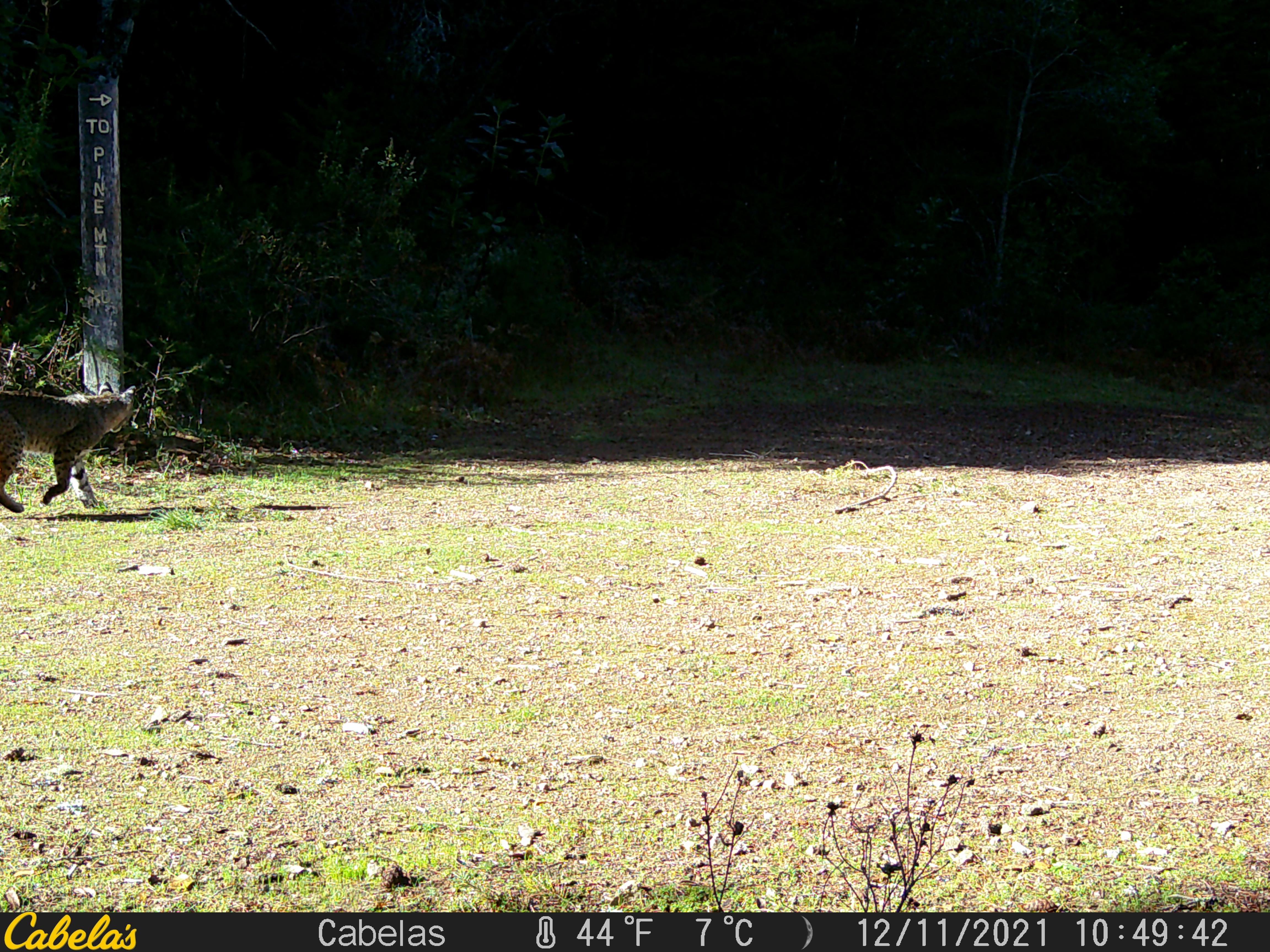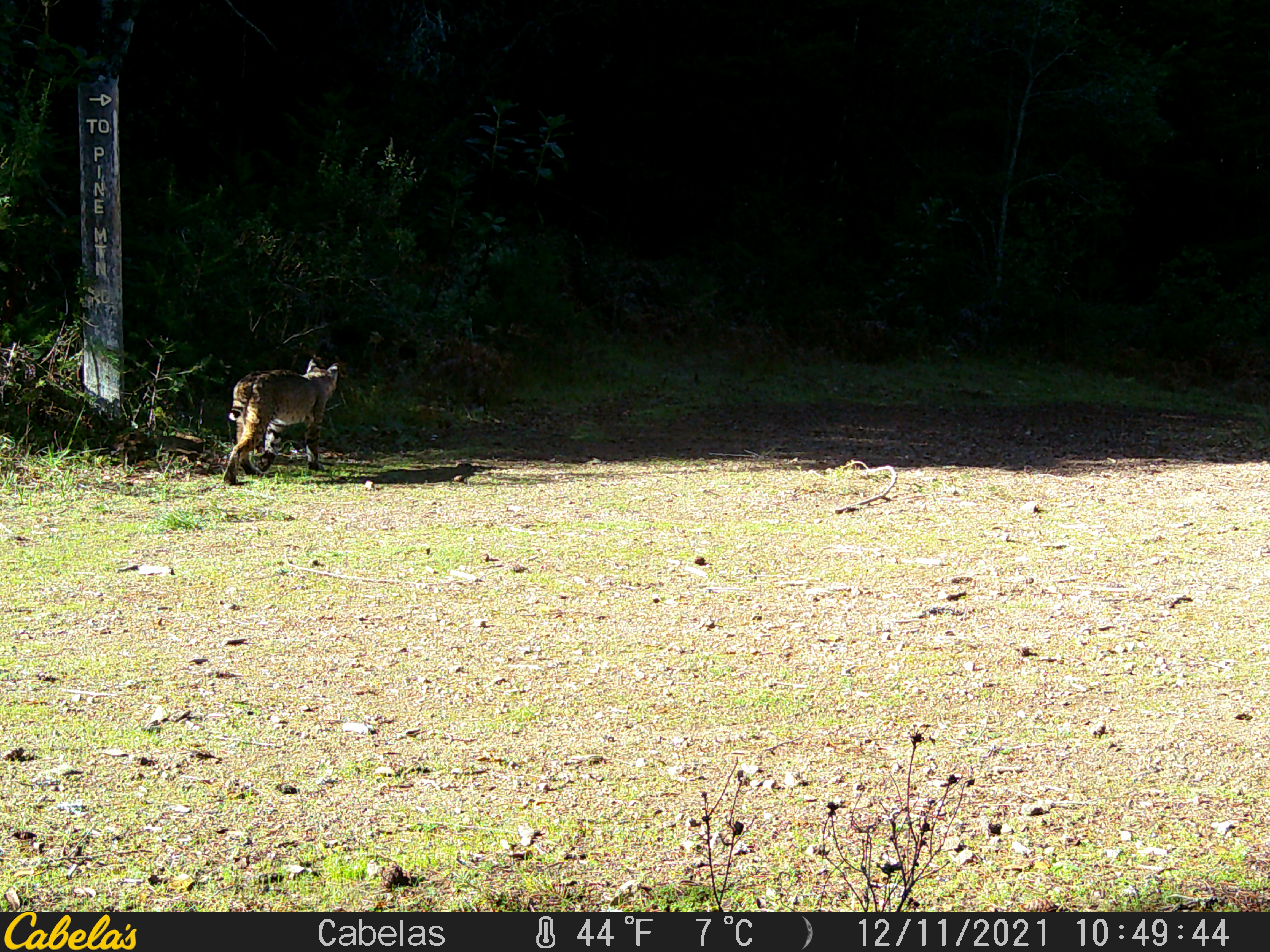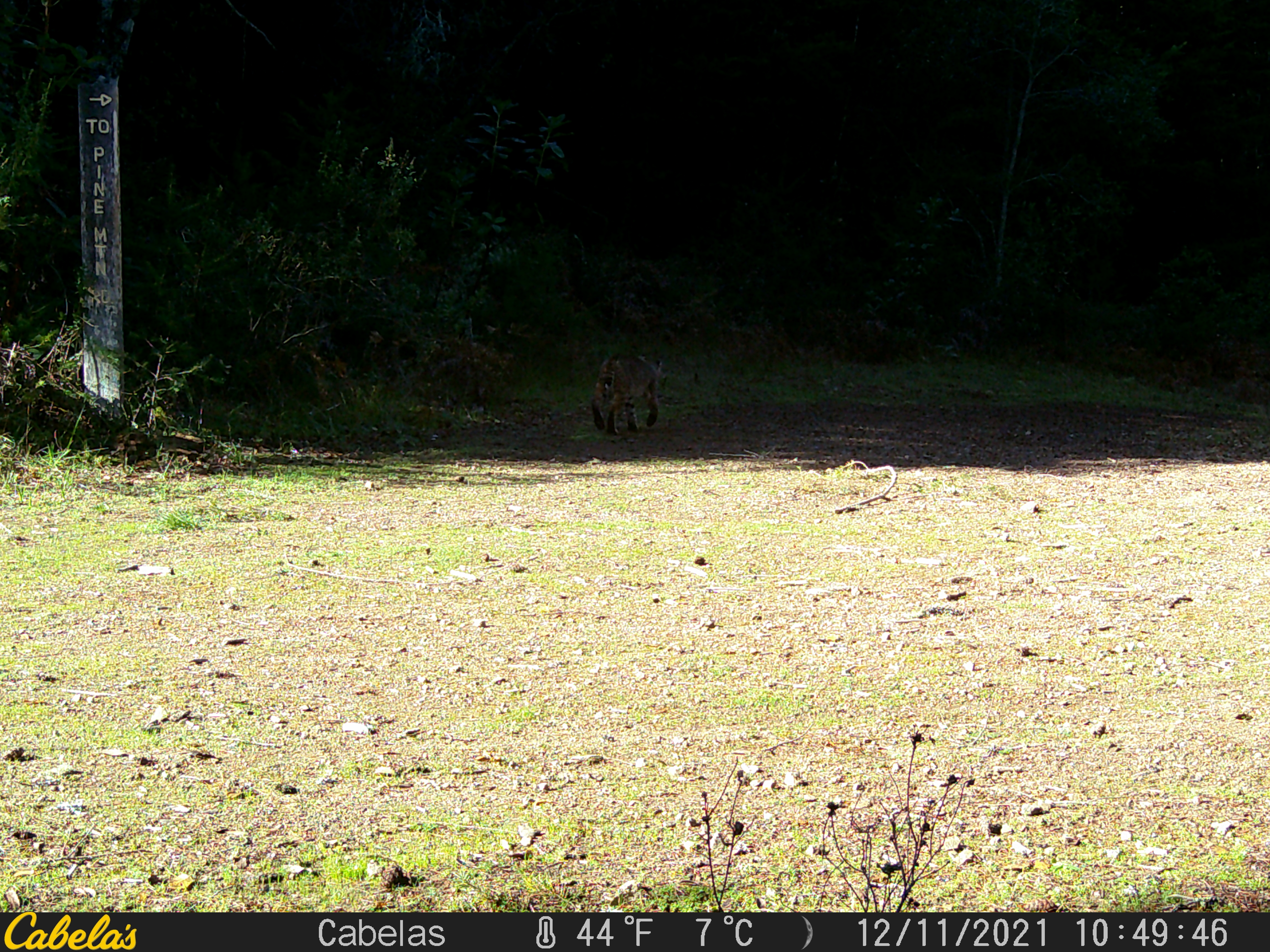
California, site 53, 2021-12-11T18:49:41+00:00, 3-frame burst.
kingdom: Animalia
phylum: Chordata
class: Mammalia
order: Carnivora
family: Felidae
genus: Lynx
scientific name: Lynx rufus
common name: bobcat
Bobcat (Lynx rufus).